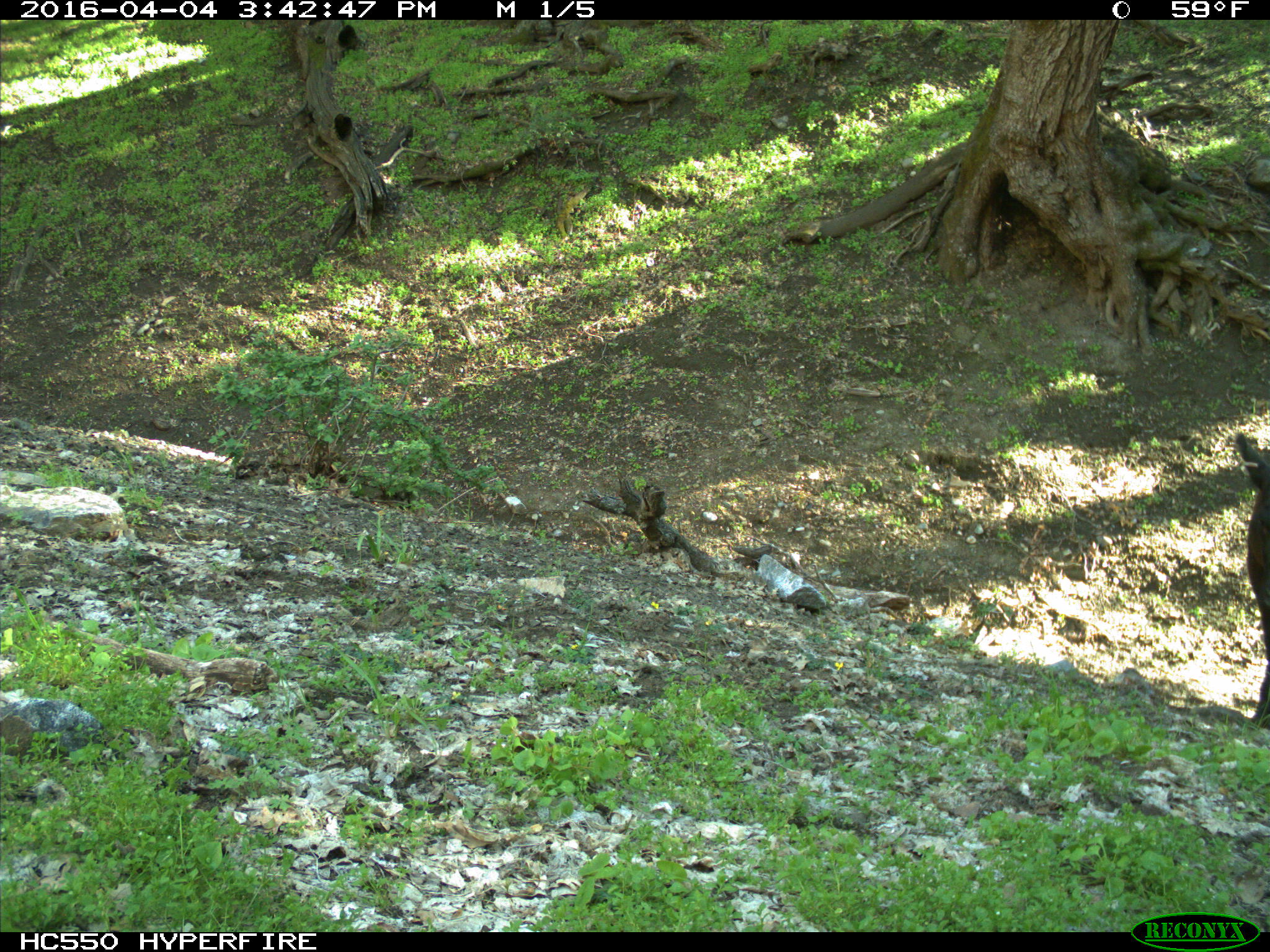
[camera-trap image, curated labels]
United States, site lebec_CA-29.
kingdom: Animalia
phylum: Chordata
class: Mammalia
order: Artiodactyla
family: Bovidae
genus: Bos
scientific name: Bos taurus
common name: domestic cow